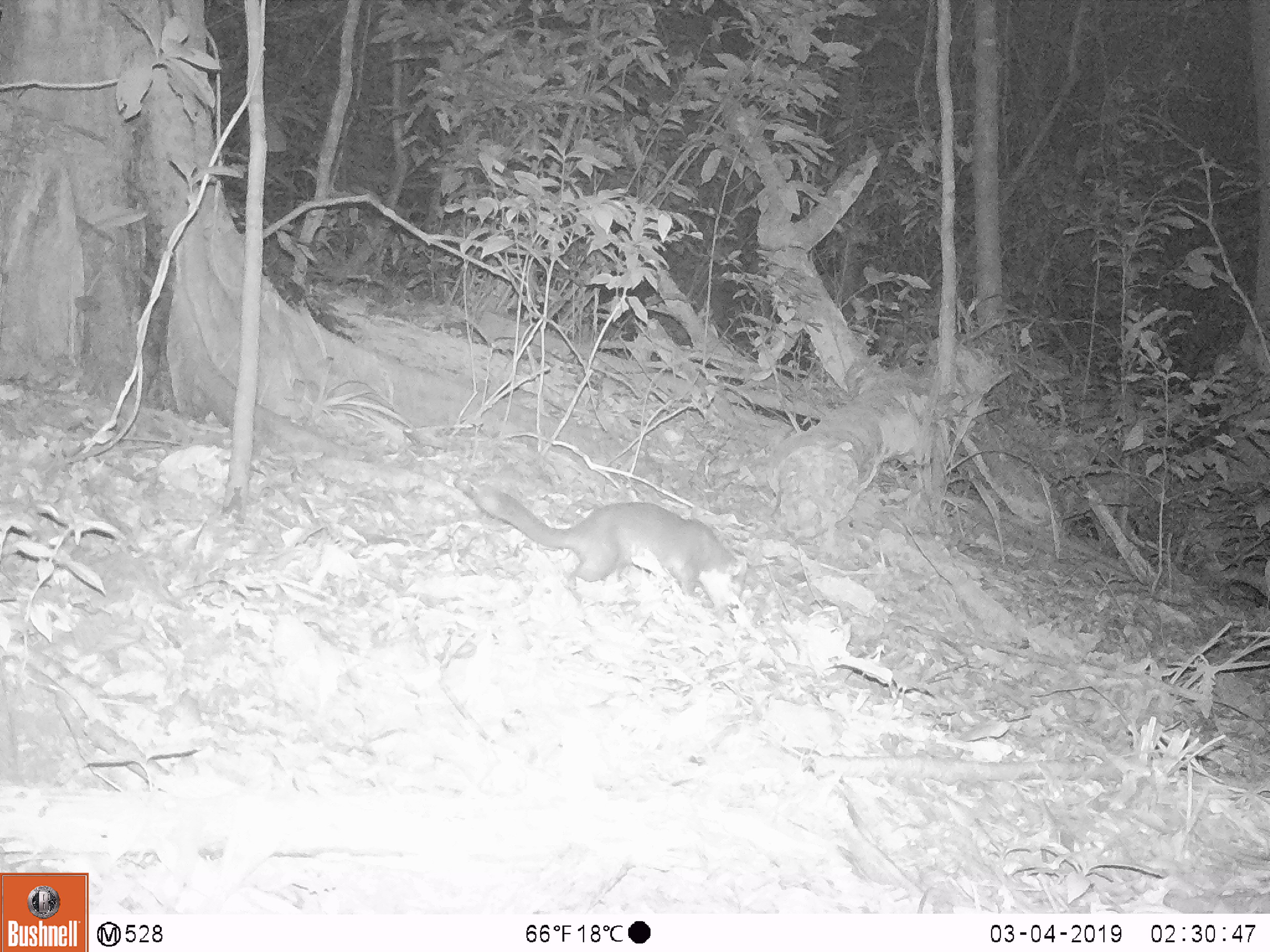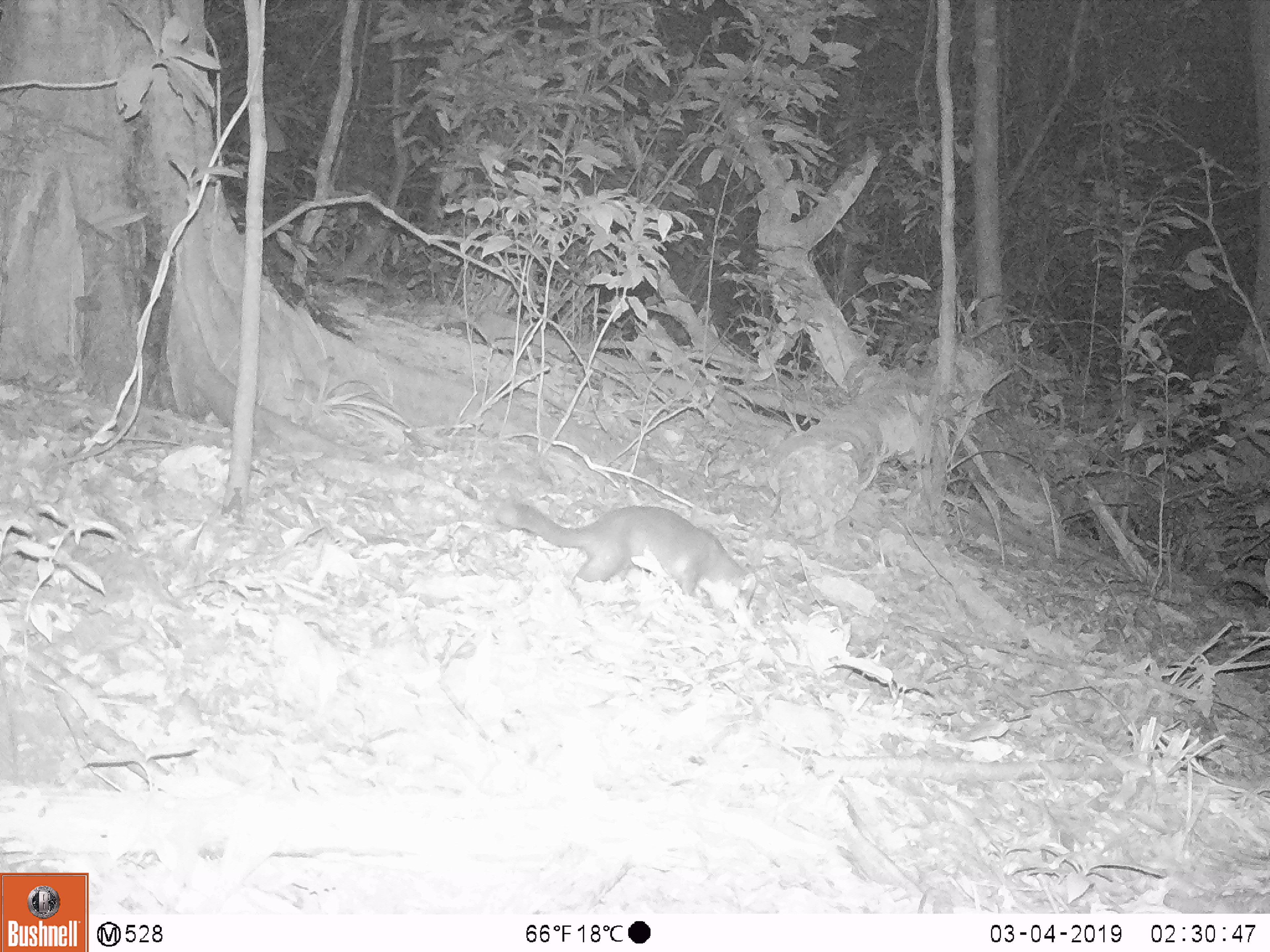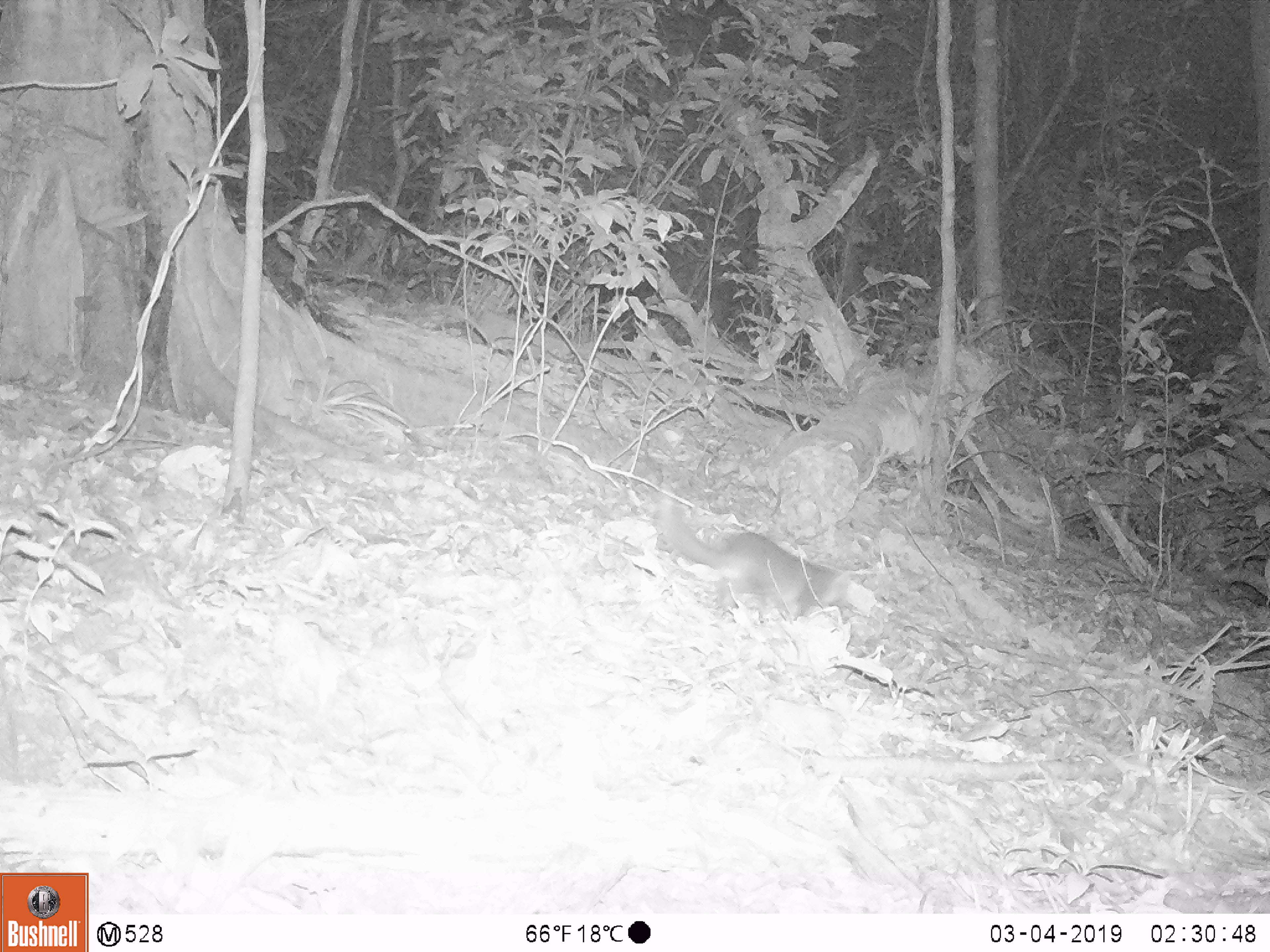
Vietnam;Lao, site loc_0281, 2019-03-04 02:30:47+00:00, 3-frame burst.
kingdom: Animalia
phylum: Chordata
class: Mammalia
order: Carnivora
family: Mustelidae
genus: Melogale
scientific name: Melogale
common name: ferret badger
Ferret badger (Melogale). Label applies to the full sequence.